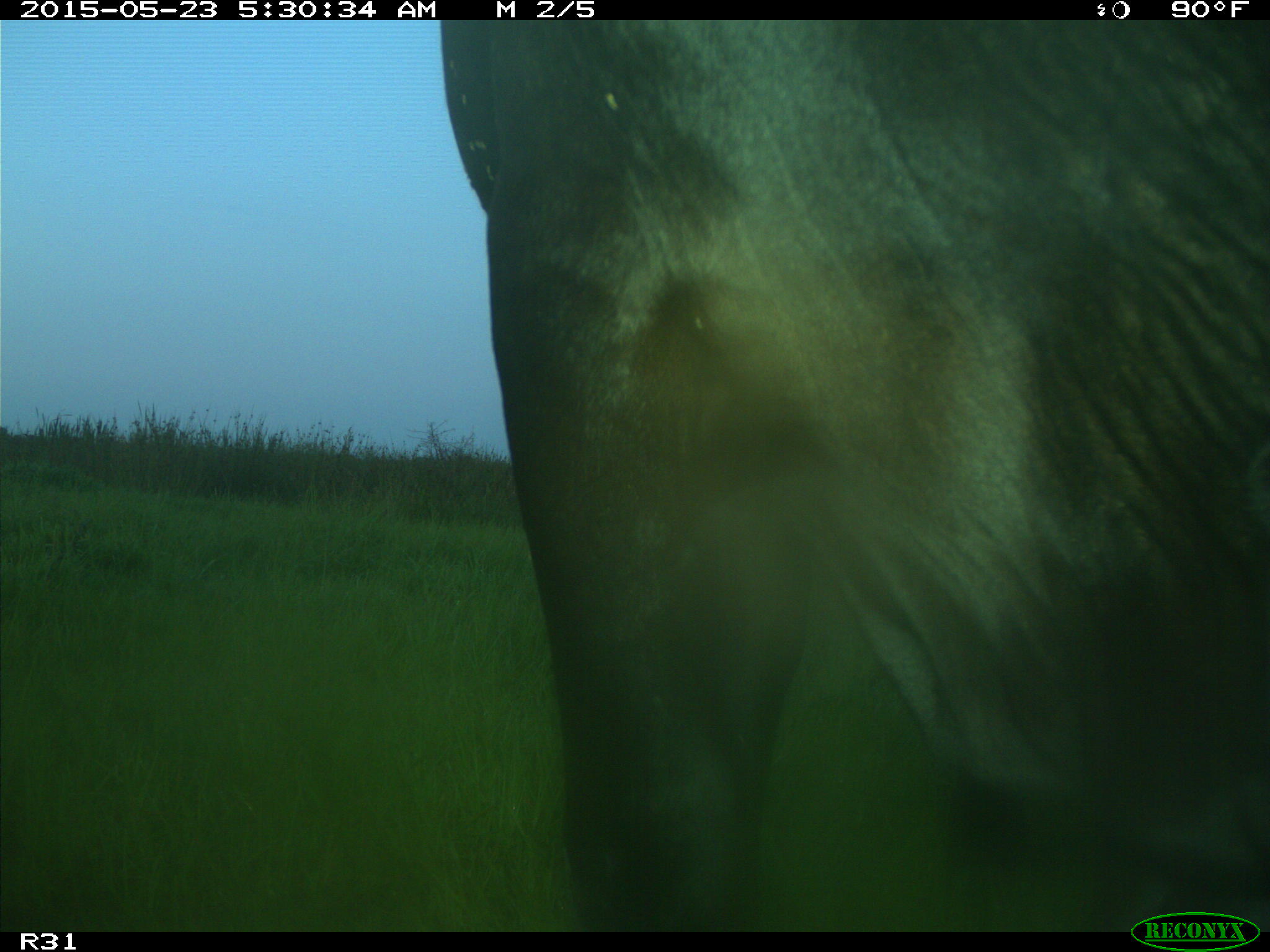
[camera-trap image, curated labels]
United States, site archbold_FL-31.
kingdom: Animalia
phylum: Chordata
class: Mammalia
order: Artiodactyla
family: Bovidae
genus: Bos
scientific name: Bos taurus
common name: domestic cow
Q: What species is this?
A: Bos taurus (domestic cow).